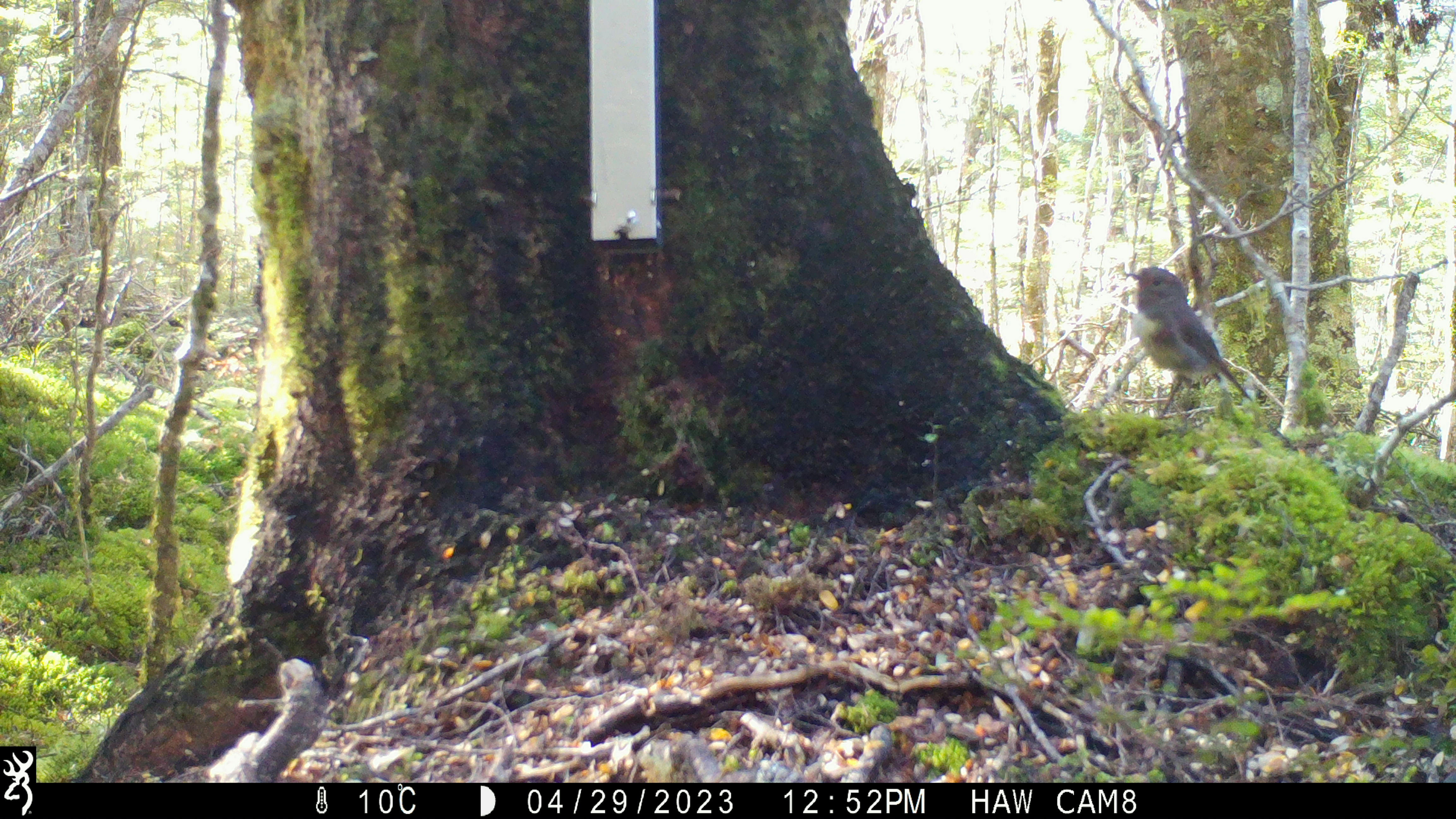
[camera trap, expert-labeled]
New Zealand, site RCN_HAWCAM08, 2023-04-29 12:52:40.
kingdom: Animalia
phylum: Chordata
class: Aves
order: Passeriformes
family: Petroicidae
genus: Petroica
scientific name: Petroica australis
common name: new zealand robin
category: robin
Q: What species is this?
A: Robin (new zealand robin) (Petroica australis).